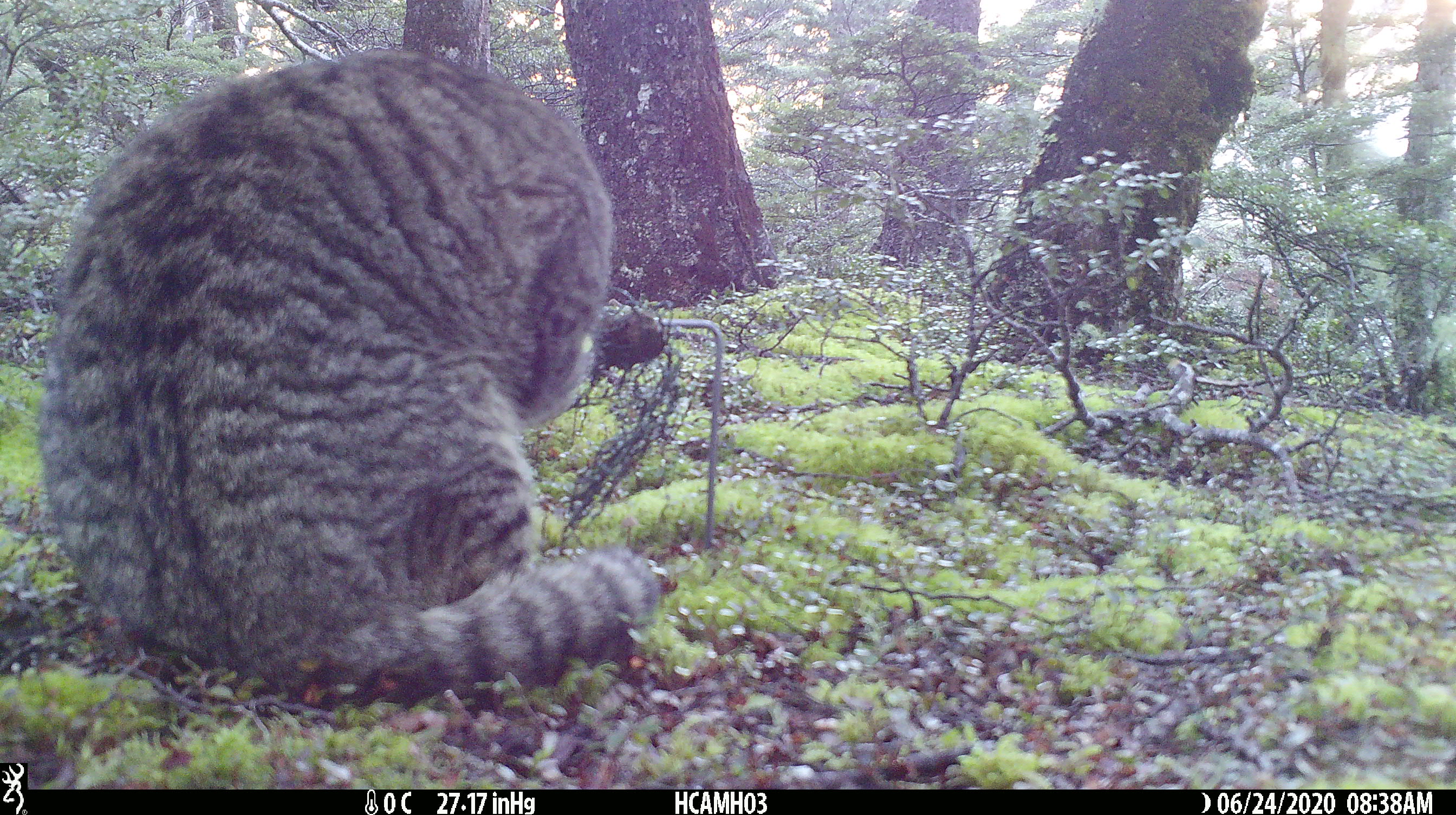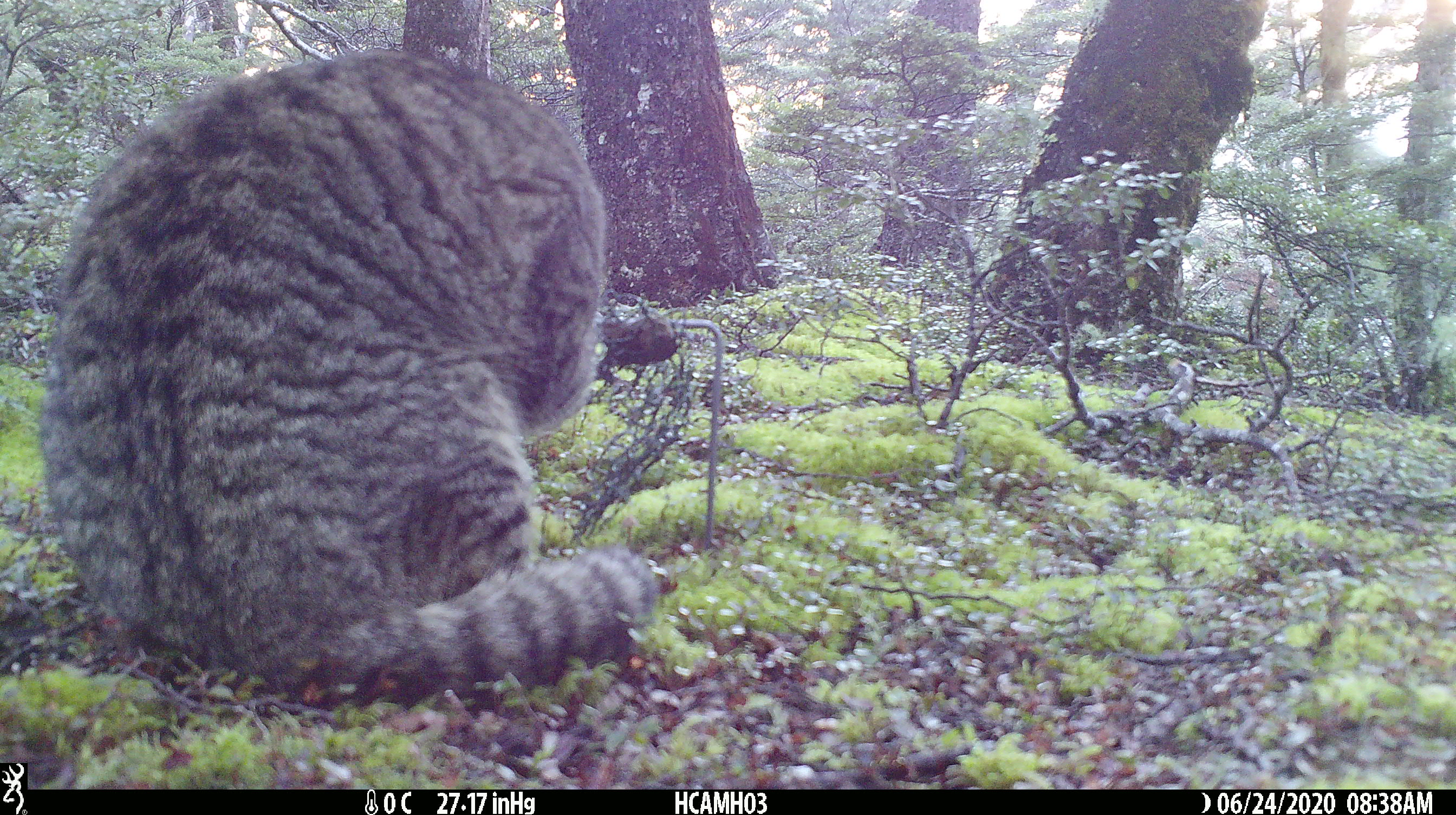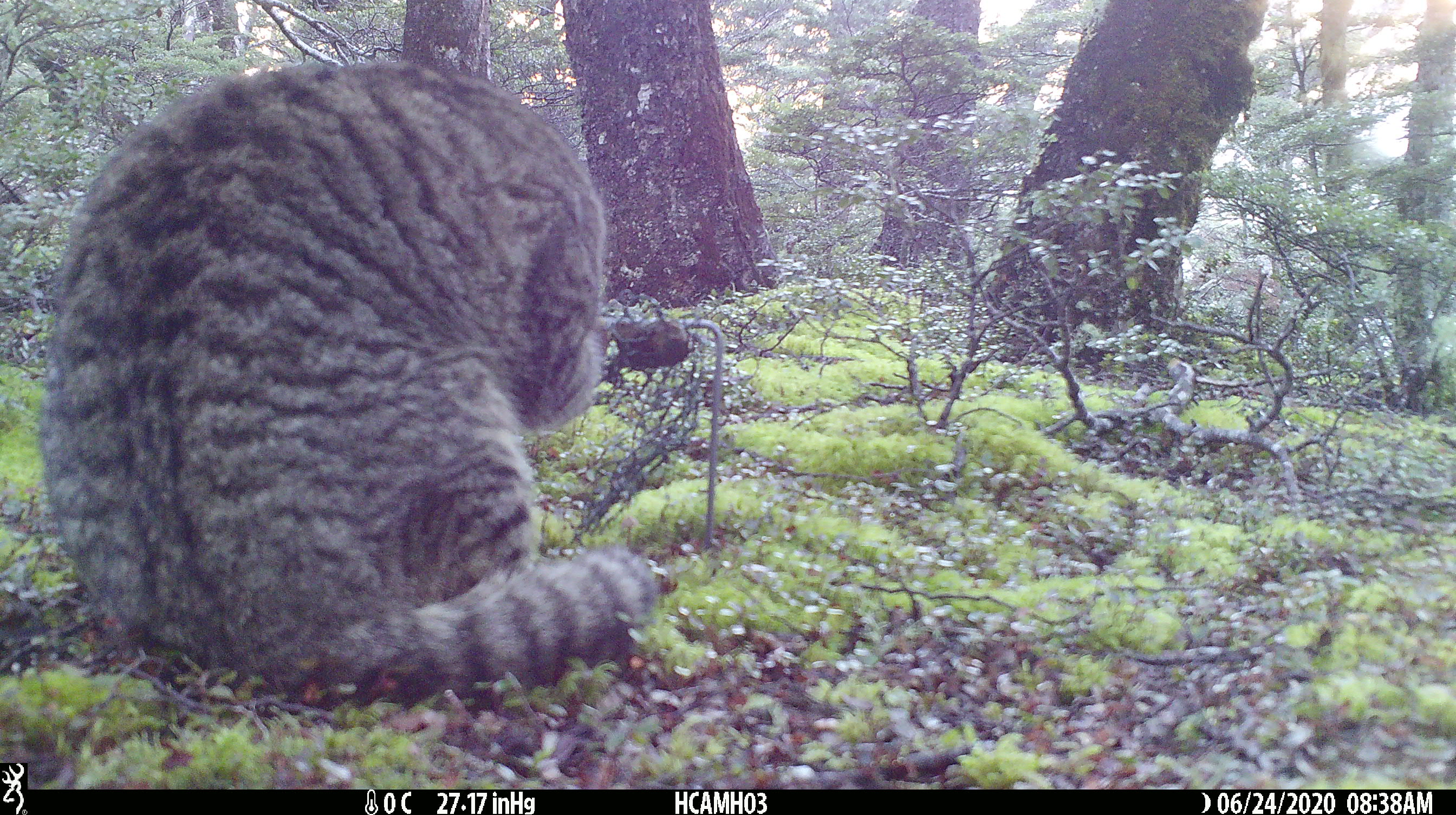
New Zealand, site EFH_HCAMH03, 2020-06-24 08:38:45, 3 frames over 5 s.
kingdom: Animalia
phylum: Chordata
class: Mammalia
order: Carnivora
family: Felidae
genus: Felis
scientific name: Felis catus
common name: domestic cat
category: cat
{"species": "cat (domestic cat) (Felis catus)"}